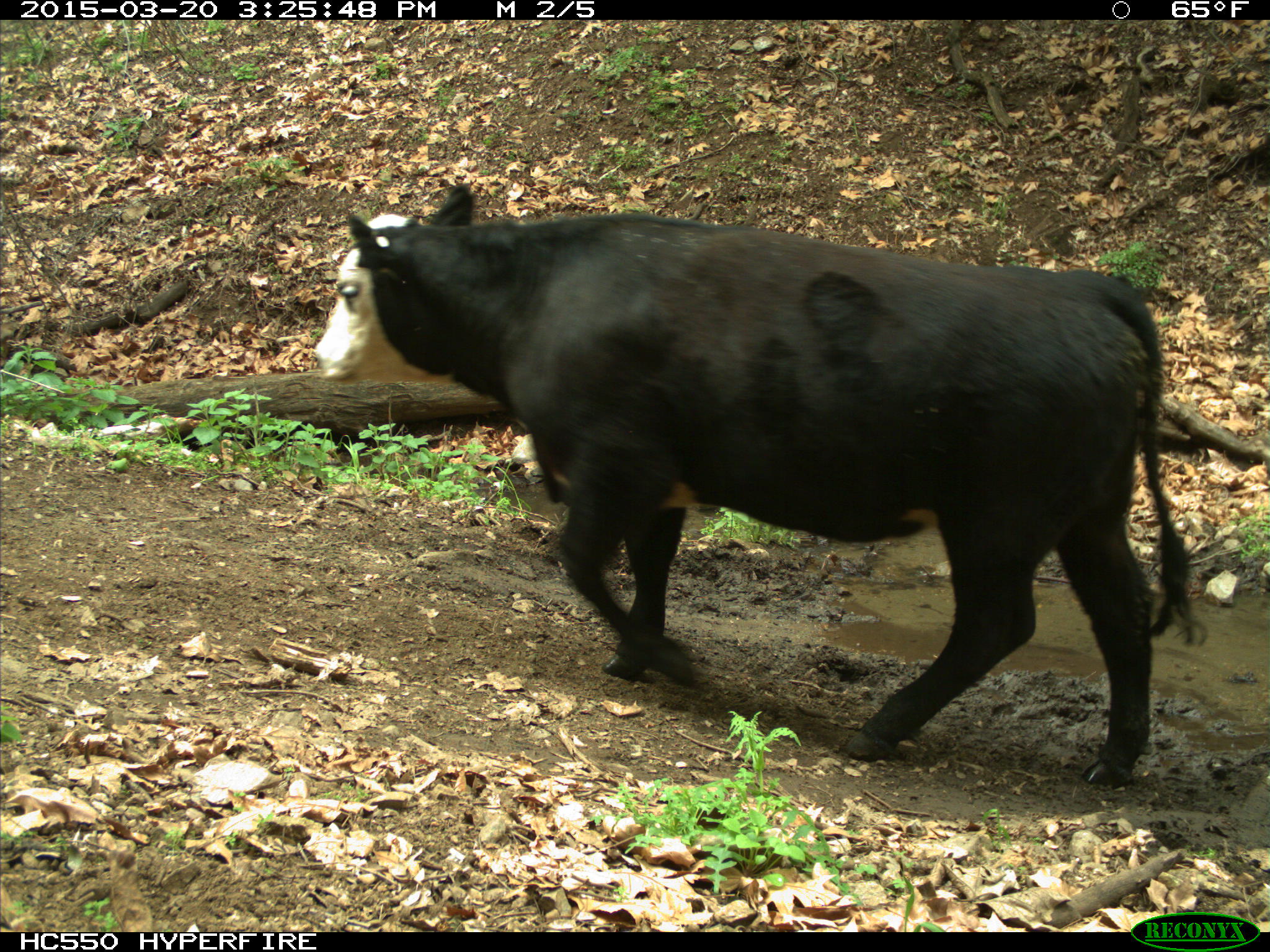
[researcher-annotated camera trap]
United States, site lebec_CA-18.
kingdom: Animalia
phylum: Chordata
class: Mammalia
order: Artiodactyla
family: Bovidae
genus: Bos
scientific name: Bos taurus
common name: domestic cow